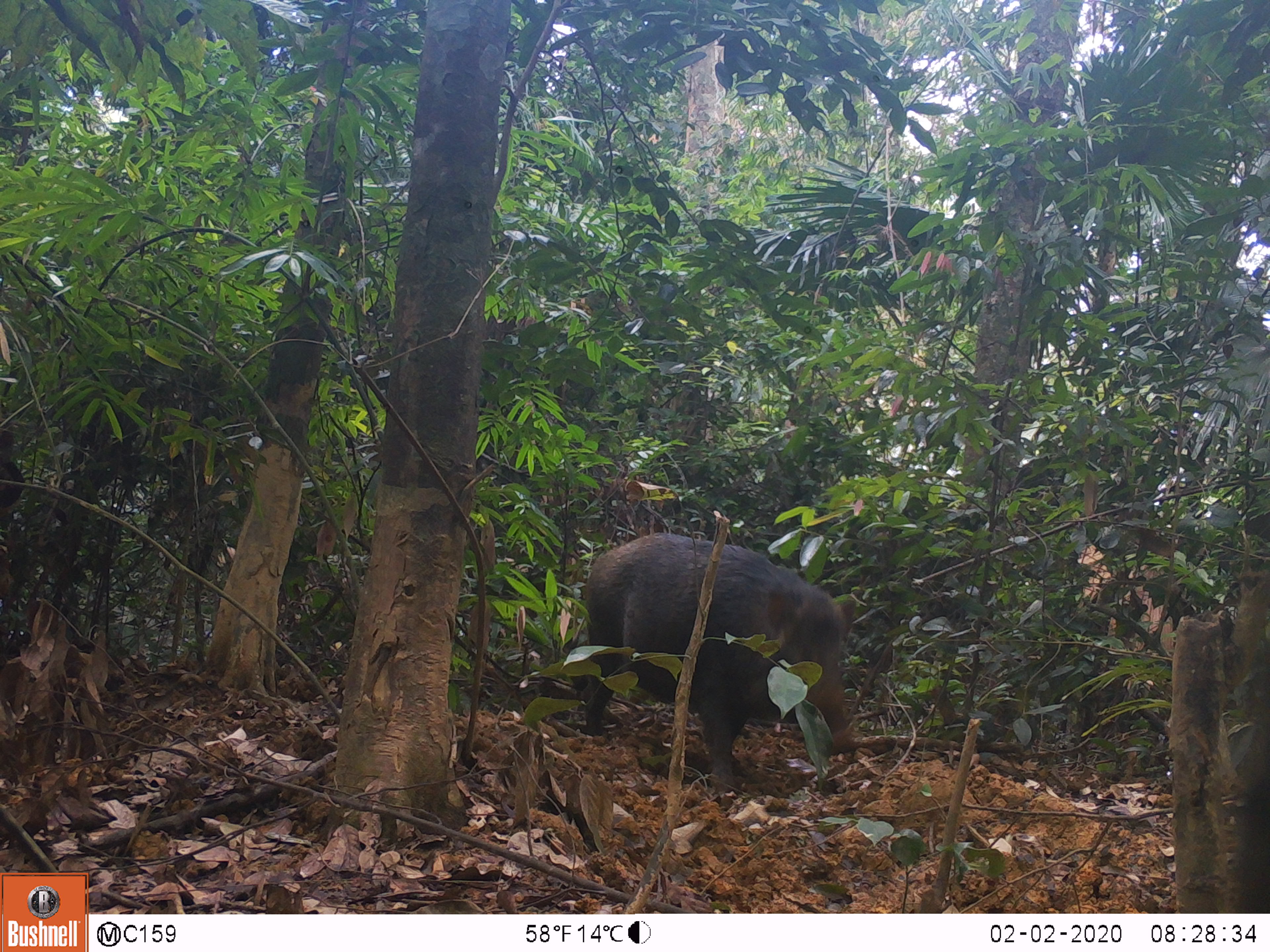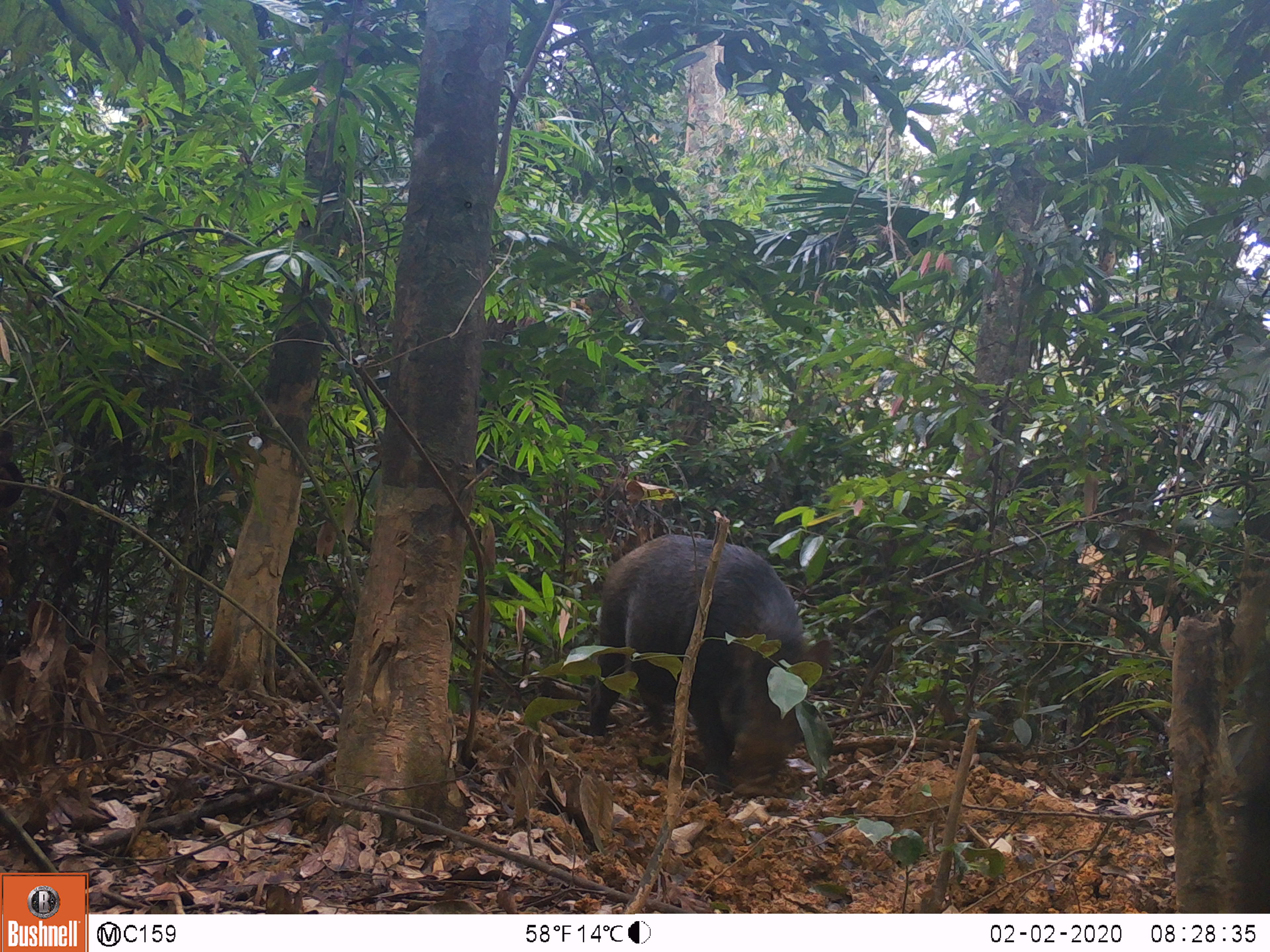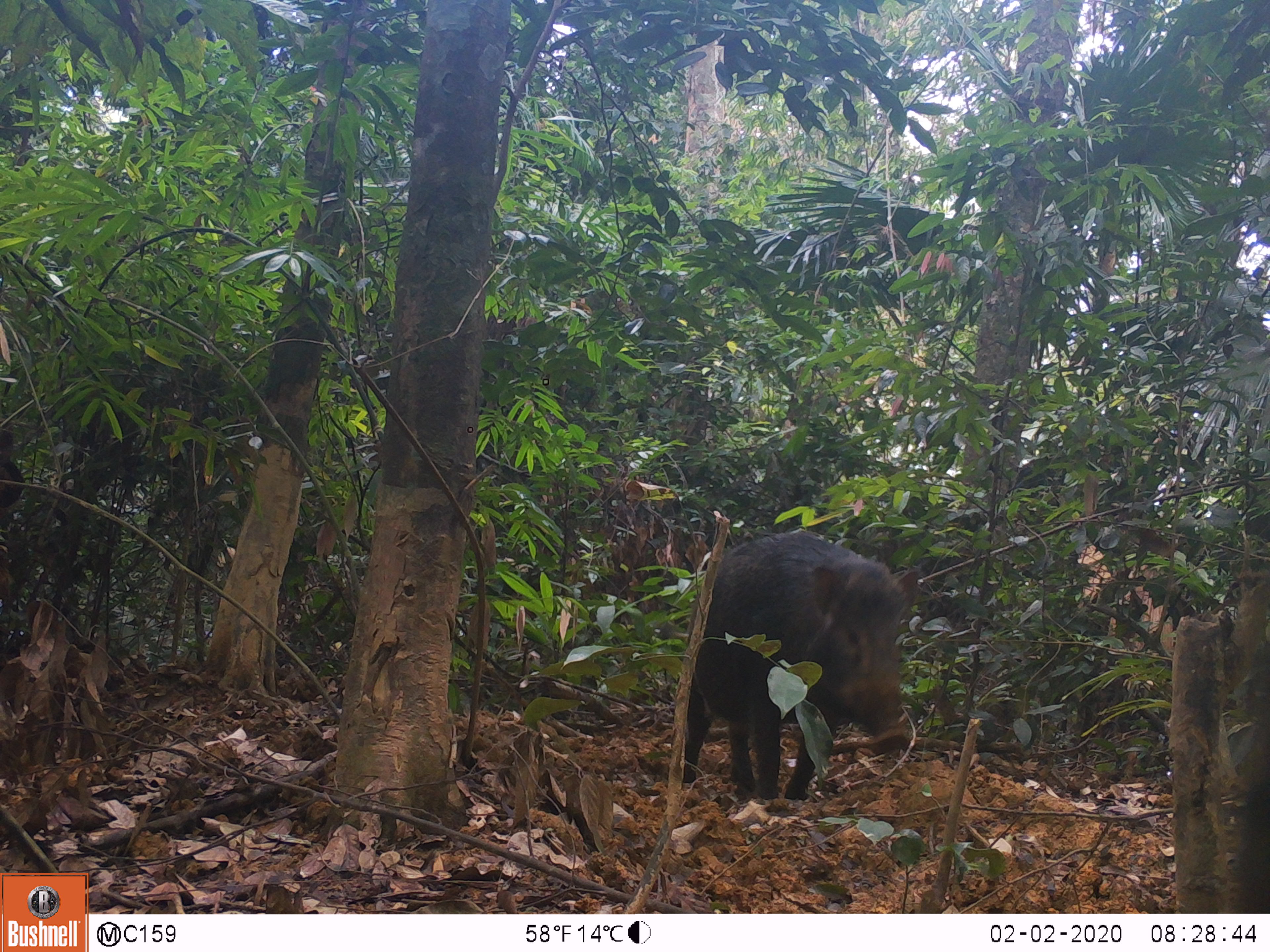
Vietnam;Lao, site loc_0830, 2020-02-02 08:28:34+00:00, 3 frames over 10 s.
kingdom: Animalia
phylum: Chordata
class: Mammalia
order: Artiodactyla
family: Suidae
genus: Sus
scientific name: Sus scrofa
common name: eurasian wild pig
Eurasian wild pig (Sus scrofa). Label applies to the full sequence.